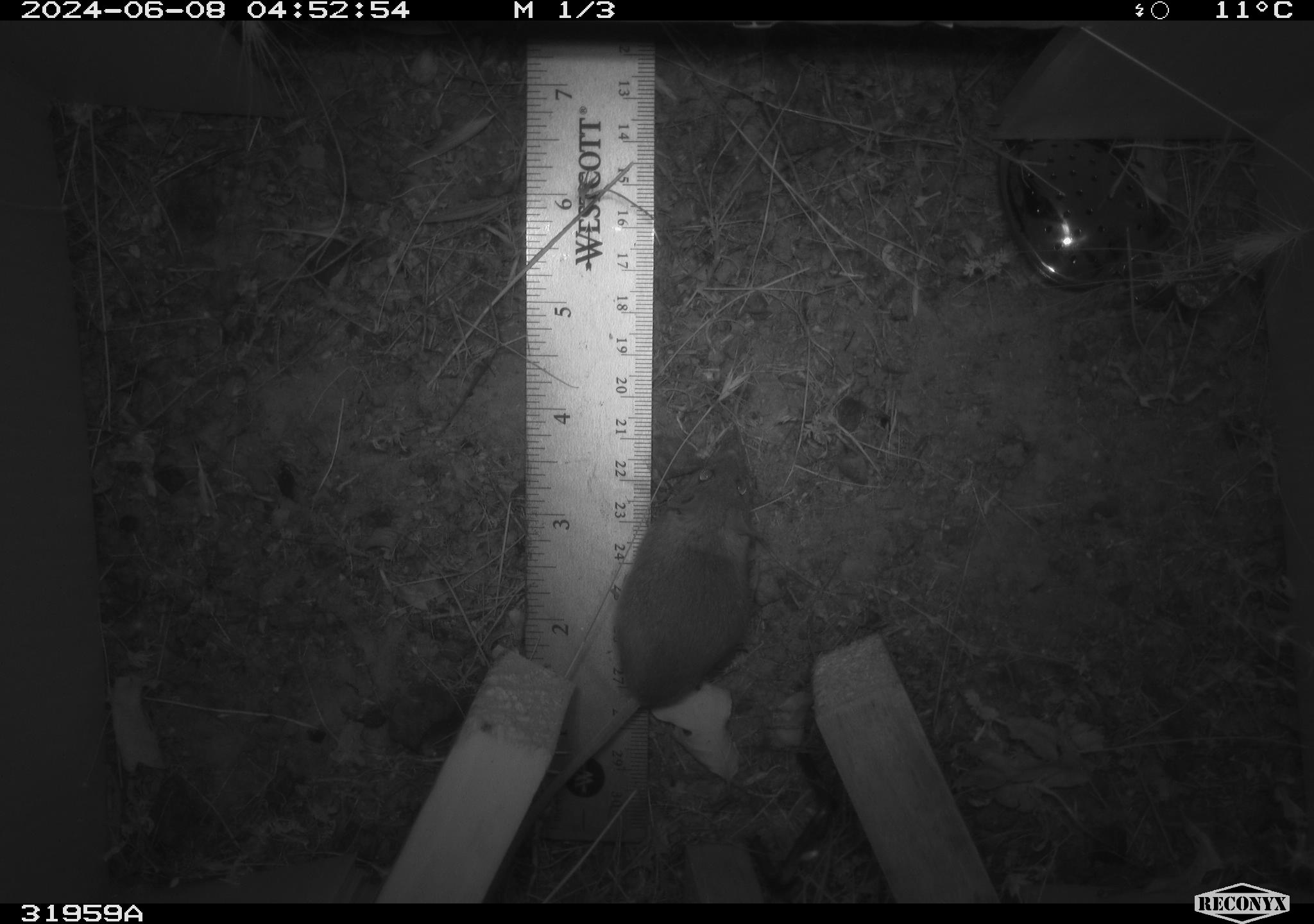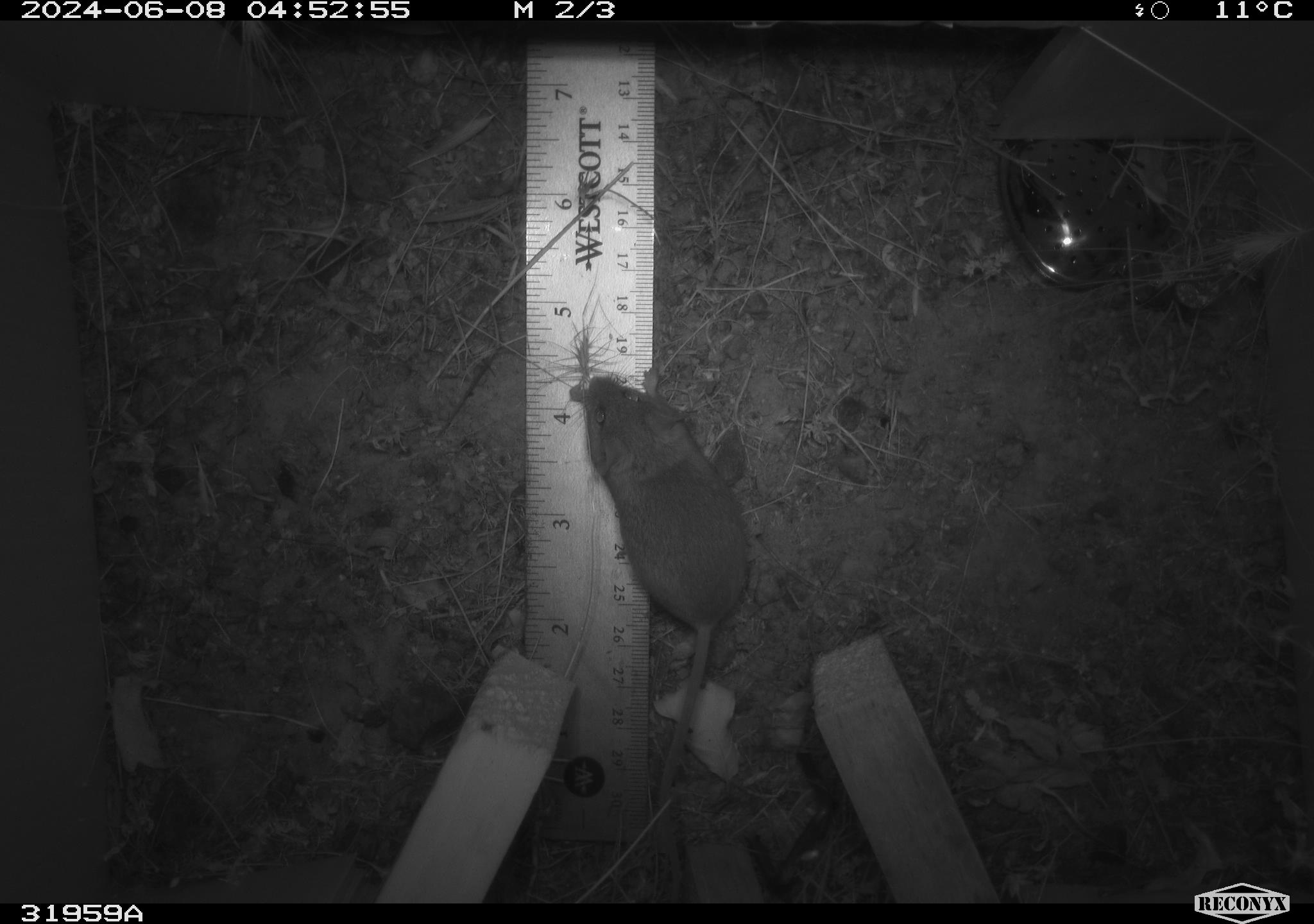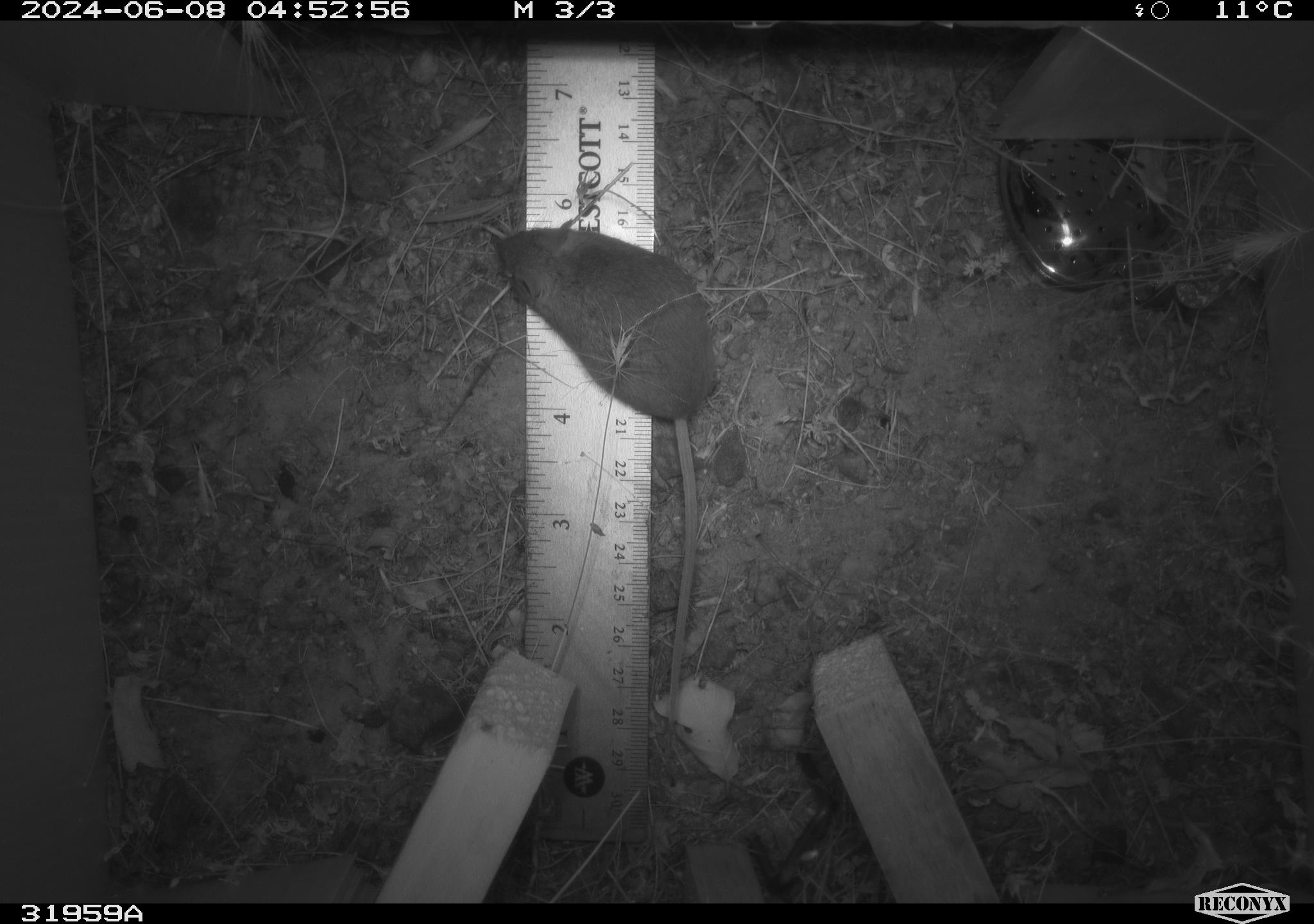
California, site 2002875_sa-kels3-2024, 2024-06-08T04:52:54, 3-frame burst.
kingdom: Animalia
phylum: Chordata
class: Mammalia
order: Rodentia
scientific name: Rodentia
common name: rodent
Rodent (Rodentia).